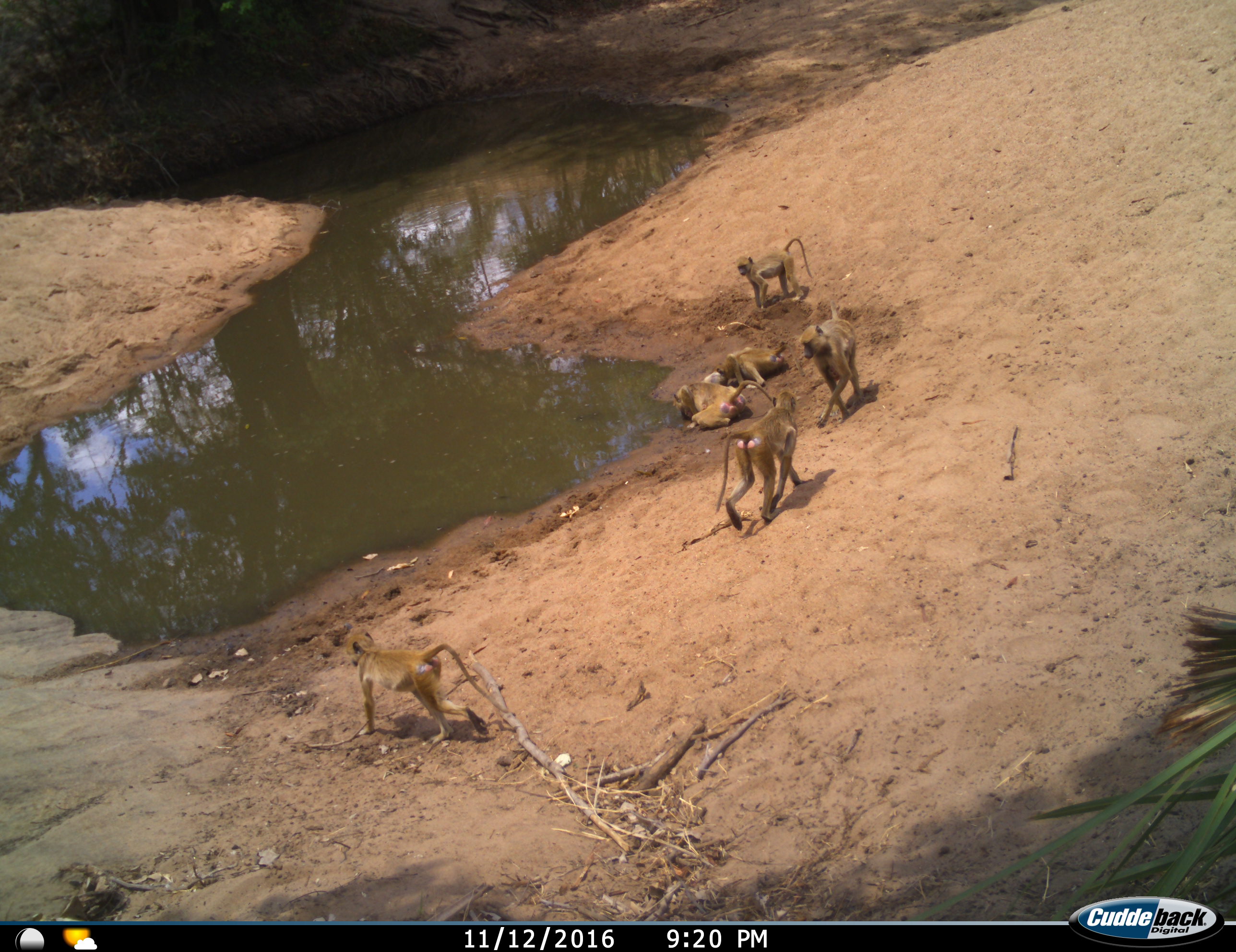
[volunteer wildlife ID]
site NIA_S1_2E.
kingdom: Animalia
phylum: Chordata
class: Mammalia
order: Primates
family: Cercopithecidae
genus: Papio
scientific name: Papio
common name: baboon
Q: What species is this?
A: Baboon (Papio).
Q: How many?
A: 6.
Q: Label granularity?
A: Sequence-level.